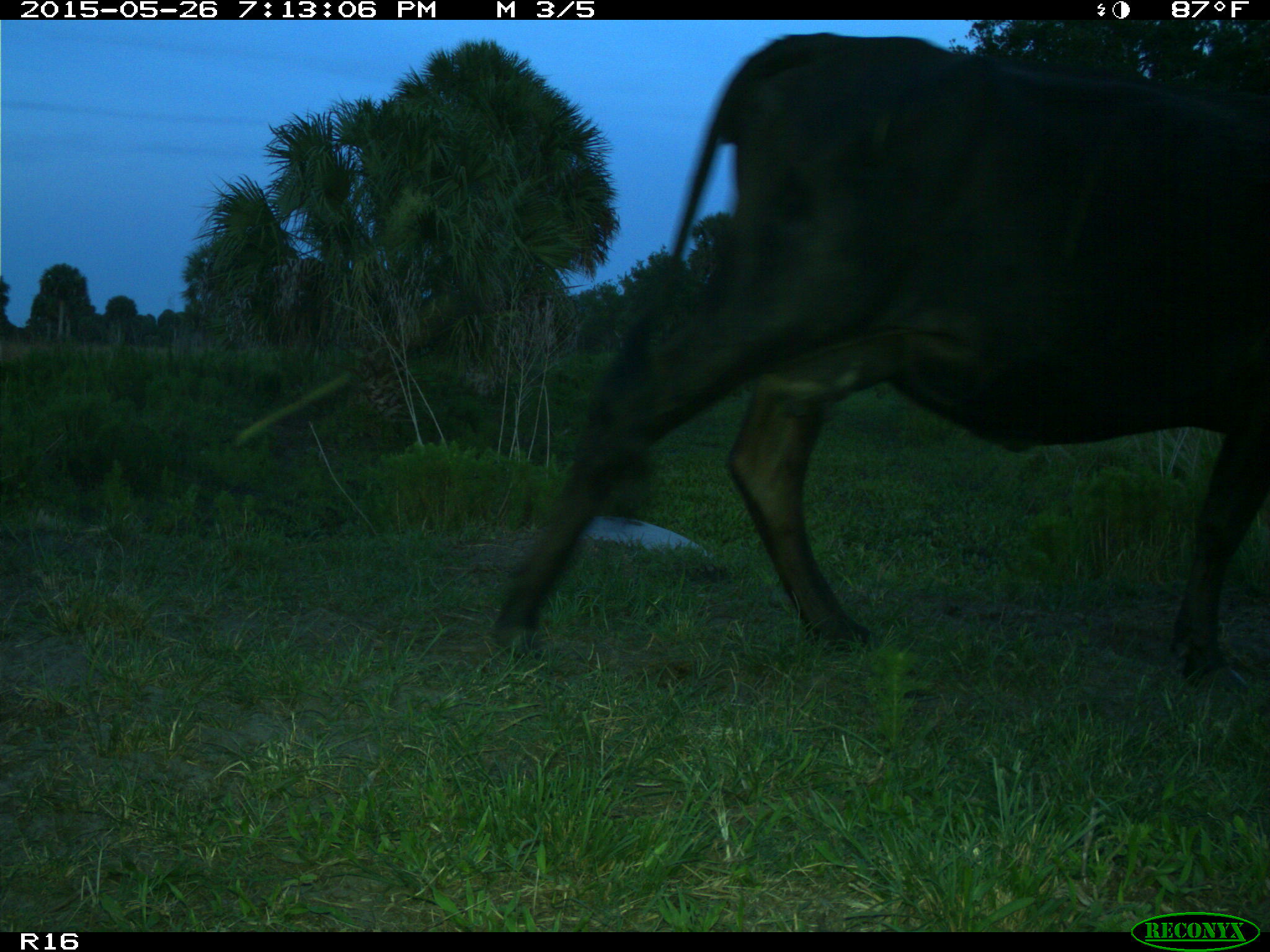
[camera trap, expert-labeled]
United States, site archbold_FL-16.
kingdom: Animalia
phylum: Chordata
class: Mammalia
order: Artiodactyla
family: Bovidae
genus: Bos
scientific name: Bos taurus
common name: domestic cow